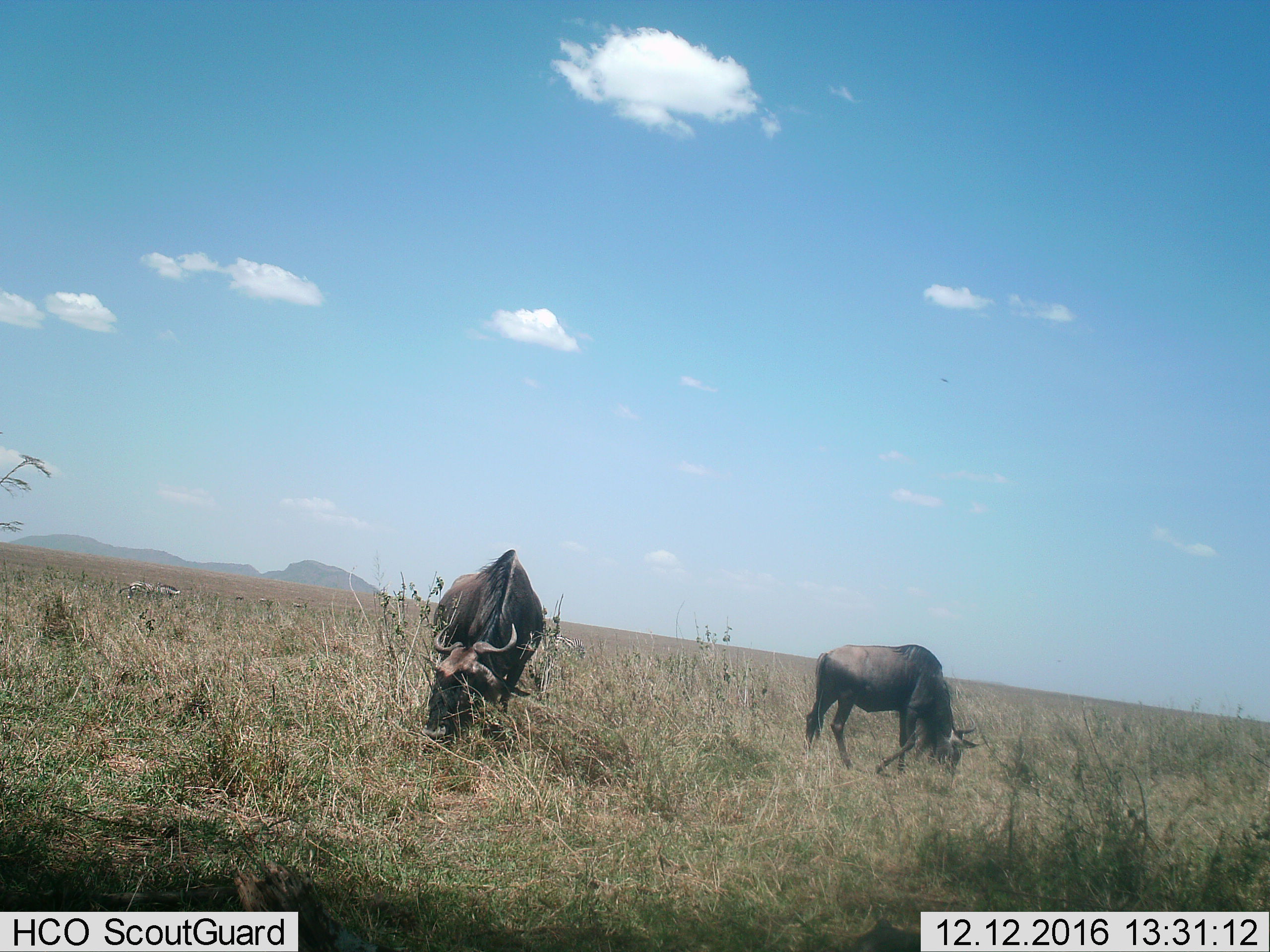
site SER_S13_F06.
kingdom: Animalia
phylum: Chordata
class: Mammalia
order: Artiodactyla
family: Bovidae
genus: Connochaetes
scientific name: Connochaetes taurinus taurinus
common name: blue wildebeest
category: wildebeestblue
Wildebeestblue (blue wildebeest) (Connochaetes taurinus taurinus), count 2. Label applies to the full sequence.